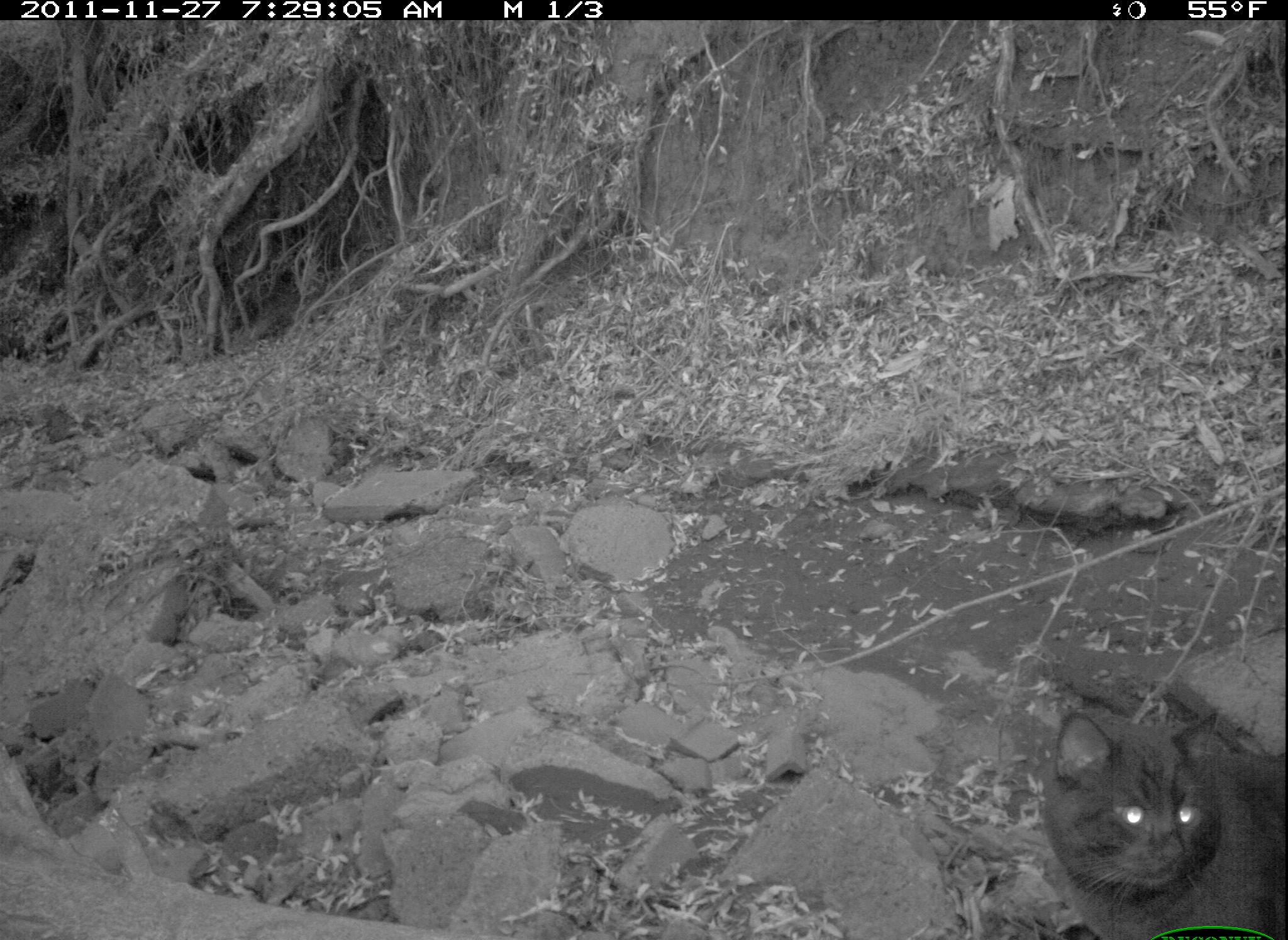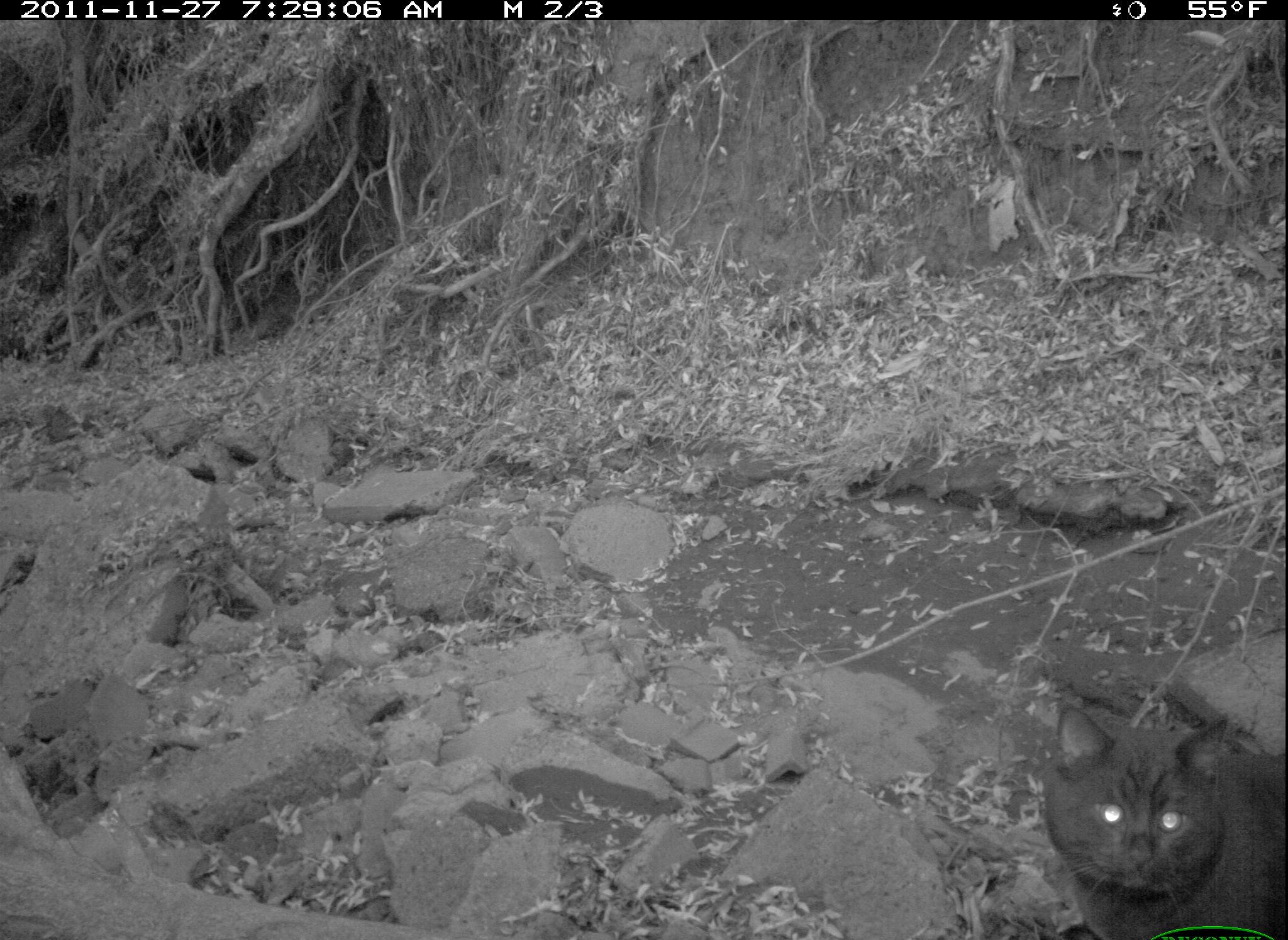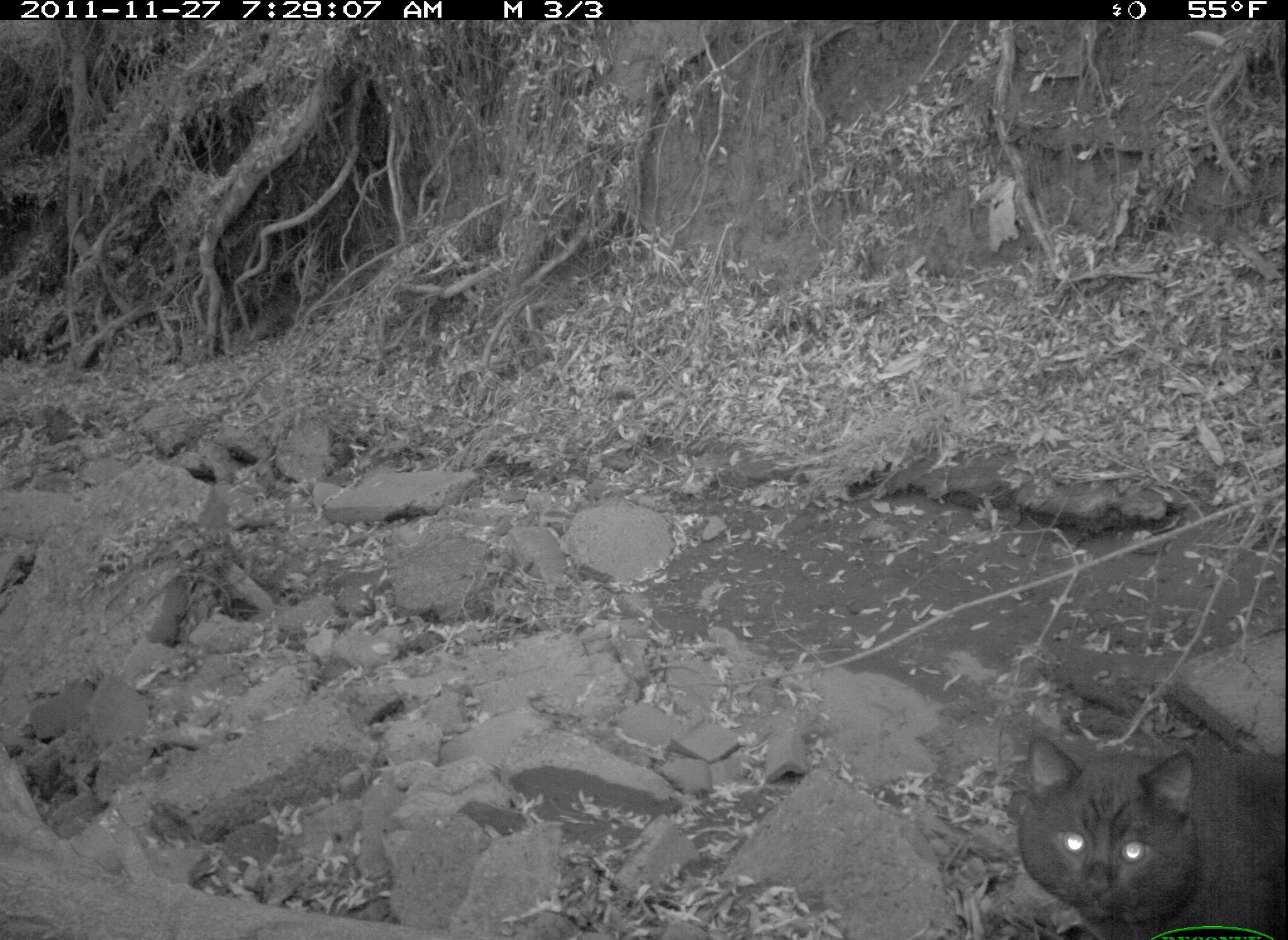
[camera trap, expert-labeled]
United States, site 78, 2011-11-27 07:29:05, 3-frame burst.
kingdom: Animalia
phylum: Chordata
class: Mammalia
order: Carnivora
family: Felidae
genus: Felis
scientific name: Felis catus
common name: cat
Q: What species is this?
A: Cat (Felis catus).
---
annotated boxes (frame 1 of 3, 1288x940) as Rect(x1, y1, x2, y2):
cat: Rect(1043, 702, 1285, 929)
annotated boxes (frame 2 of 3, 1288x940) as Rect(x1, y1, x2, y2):
cat: Rect(1027, 685, 1286, 934)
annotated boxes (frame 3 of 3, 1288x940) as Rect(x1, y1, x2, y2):
cat: Rect(1001, 717, 1283, 936)